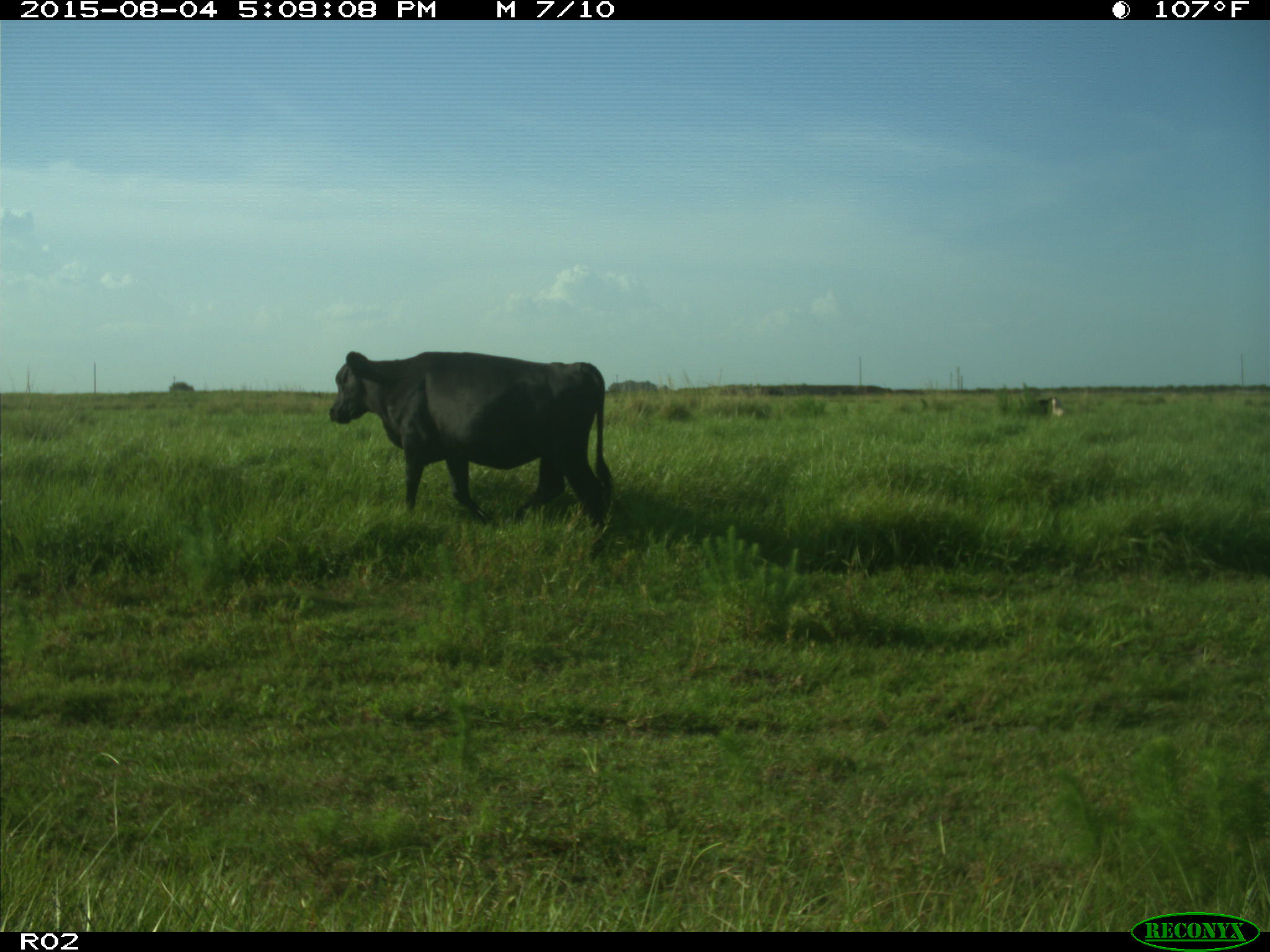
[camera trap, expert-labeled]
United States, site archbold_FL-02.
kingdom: Animalia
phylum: Chordata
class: Mammalia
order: Artiodactyla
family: Bovidae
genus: Bos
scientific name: Bos taurus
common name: domestic cow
Bos taurus (domestic cow).